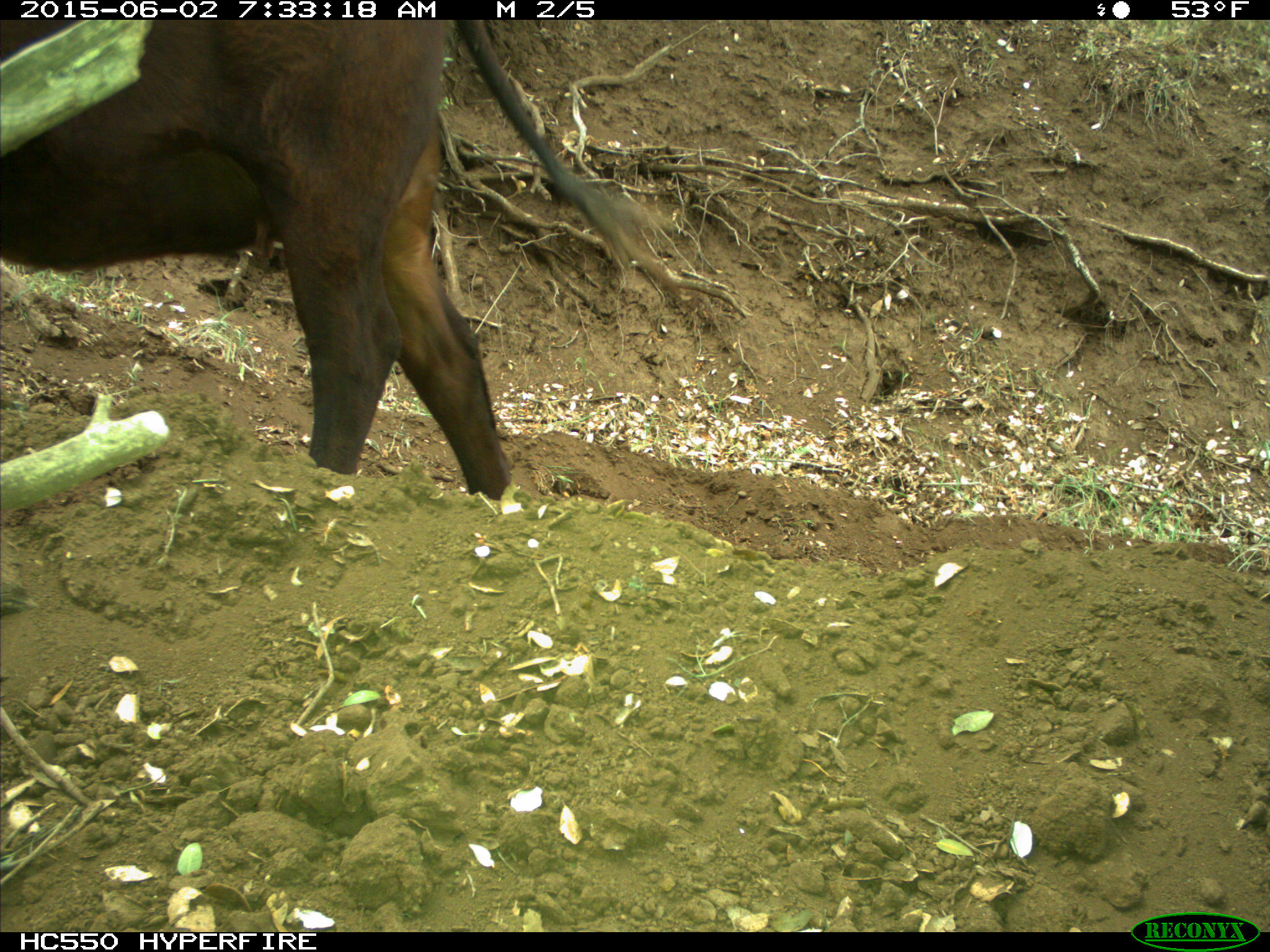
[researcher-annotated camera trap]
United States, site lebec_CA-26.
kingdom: Animalia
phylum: Chordata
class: Mammalia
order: Artiodactyla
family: Bovidae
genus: Bos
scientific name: Bos taurus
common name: domestic cow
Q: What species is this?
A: Bos taurus (domestic cow).